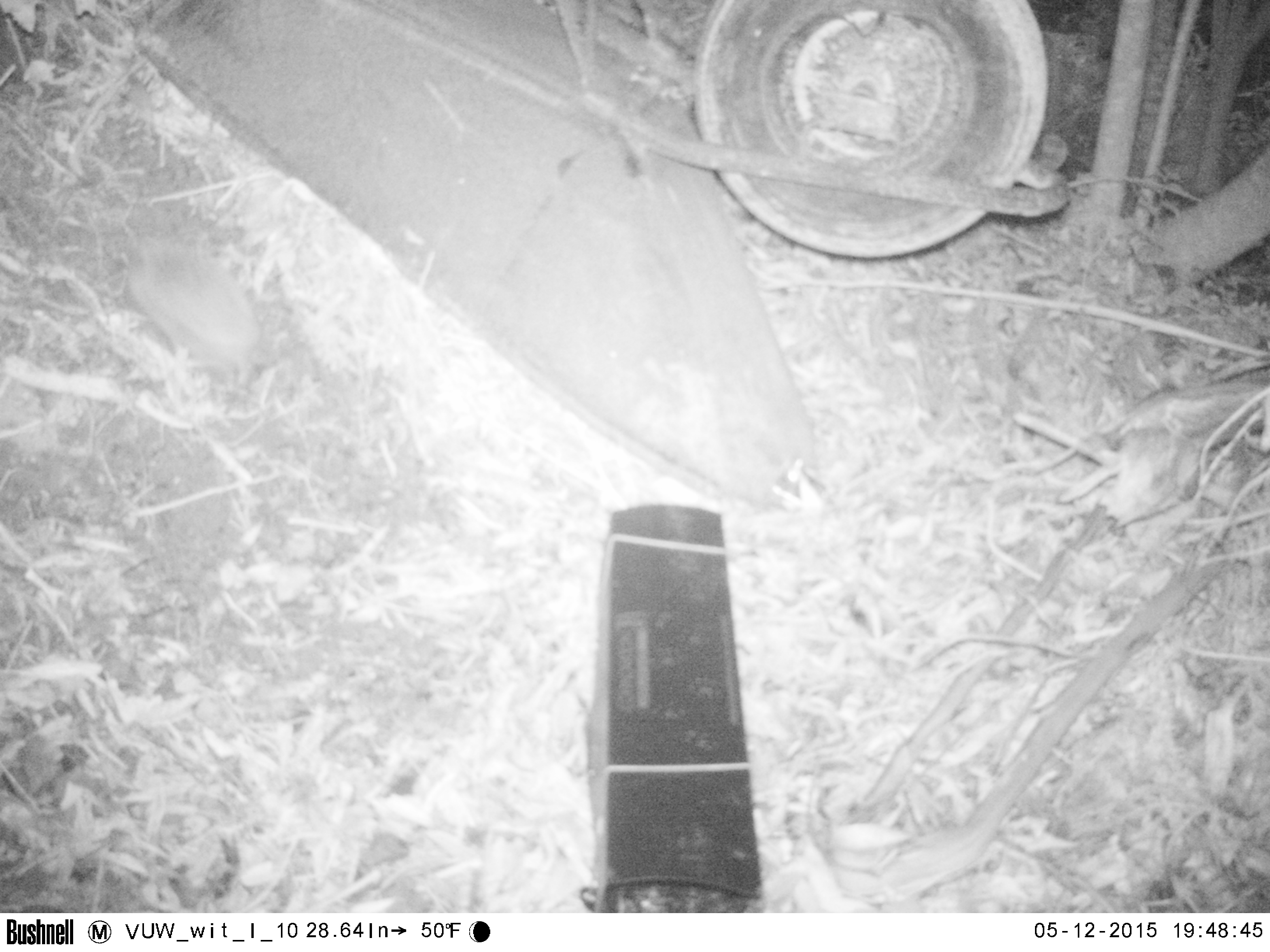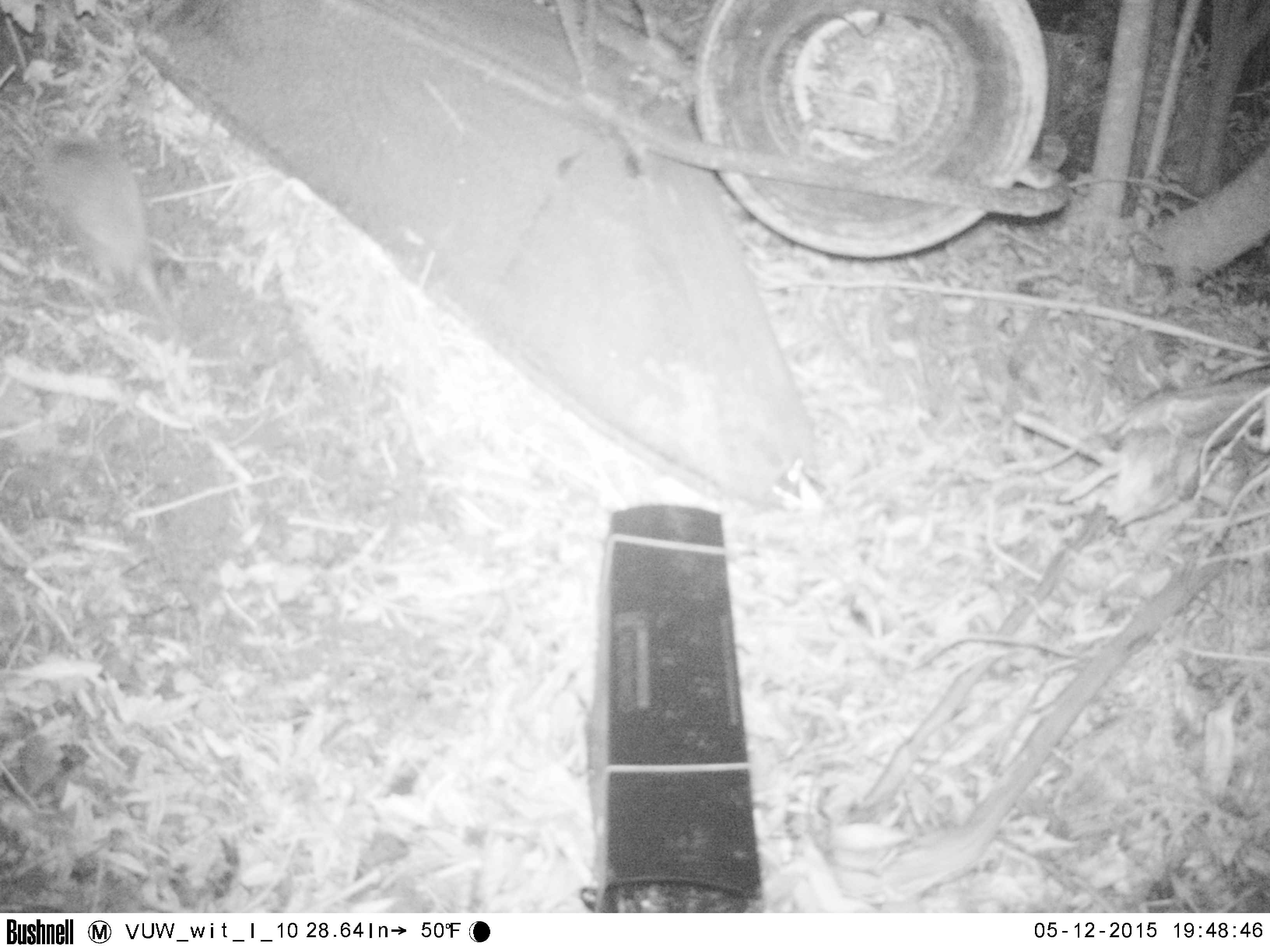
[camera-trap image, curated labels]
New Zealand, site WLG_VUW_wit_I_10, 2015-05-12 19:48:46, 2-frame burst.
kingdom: Animalia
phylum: Chordata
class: Mammalia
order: Eulipotyphla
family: Erinaceidae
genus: Erinaceus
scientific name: Erinaceus europaeus europaeus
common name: european hedgehog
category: hedgehog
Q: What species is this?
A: Hedgehog (european hedgehog) (Erinaceus europaeus europaeus).